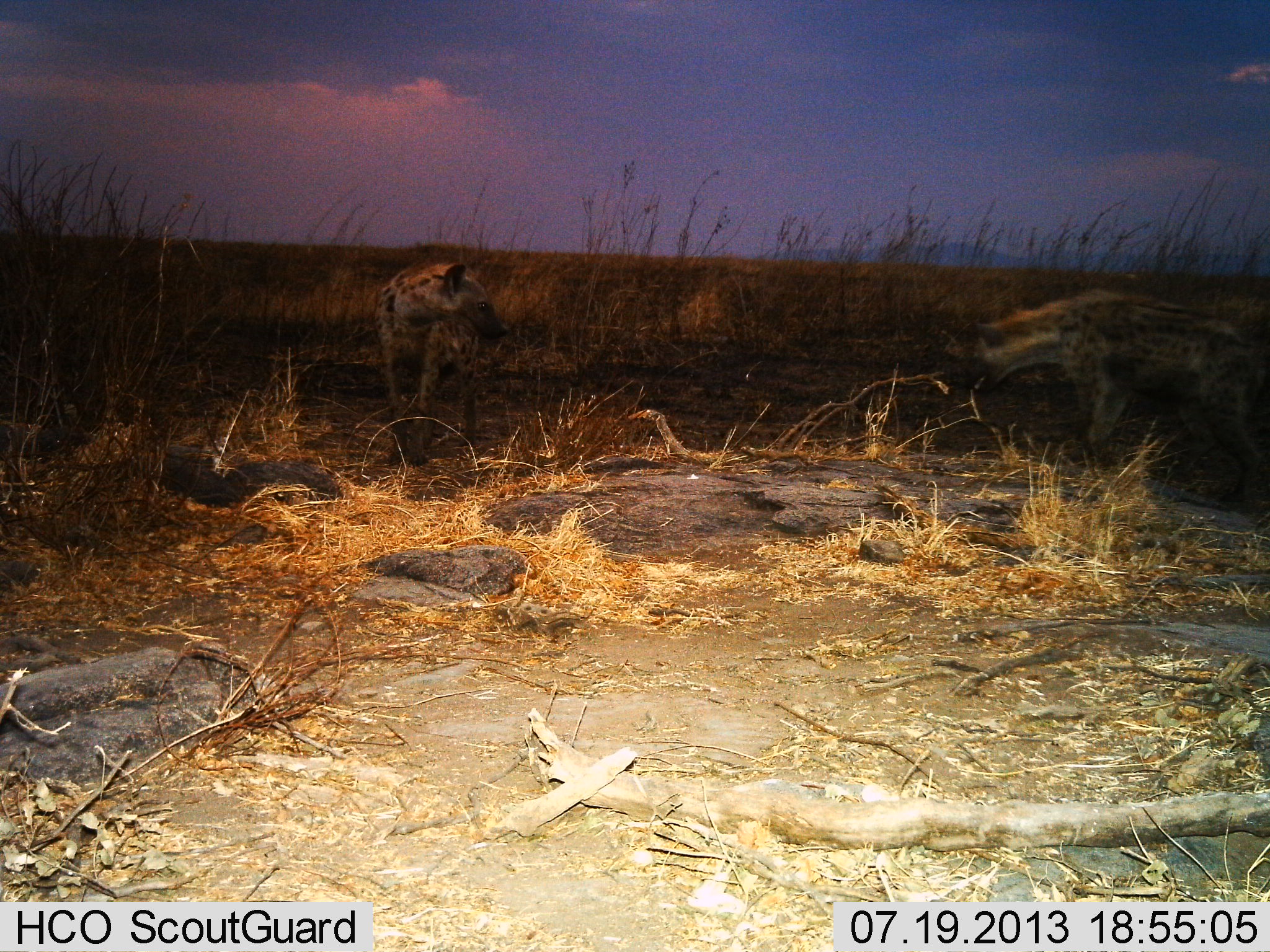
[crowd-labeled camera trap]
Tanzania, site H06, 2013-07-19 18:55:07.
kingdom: Animalia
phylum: Chordata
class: Mammalia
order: Carnivora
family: Hyaenidae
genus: Crocuta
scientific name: Crocuta crocuta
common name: spotted hyena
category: hyenaspotted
Hyenaspotted (spotted hyena) (Crocuta crocuta), count 2. Behavior (volunteer vote fractions): standing 68%, resting 0%, moving 32%, interacting 13%. Young present (vote fraction): 0%. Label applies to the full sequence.